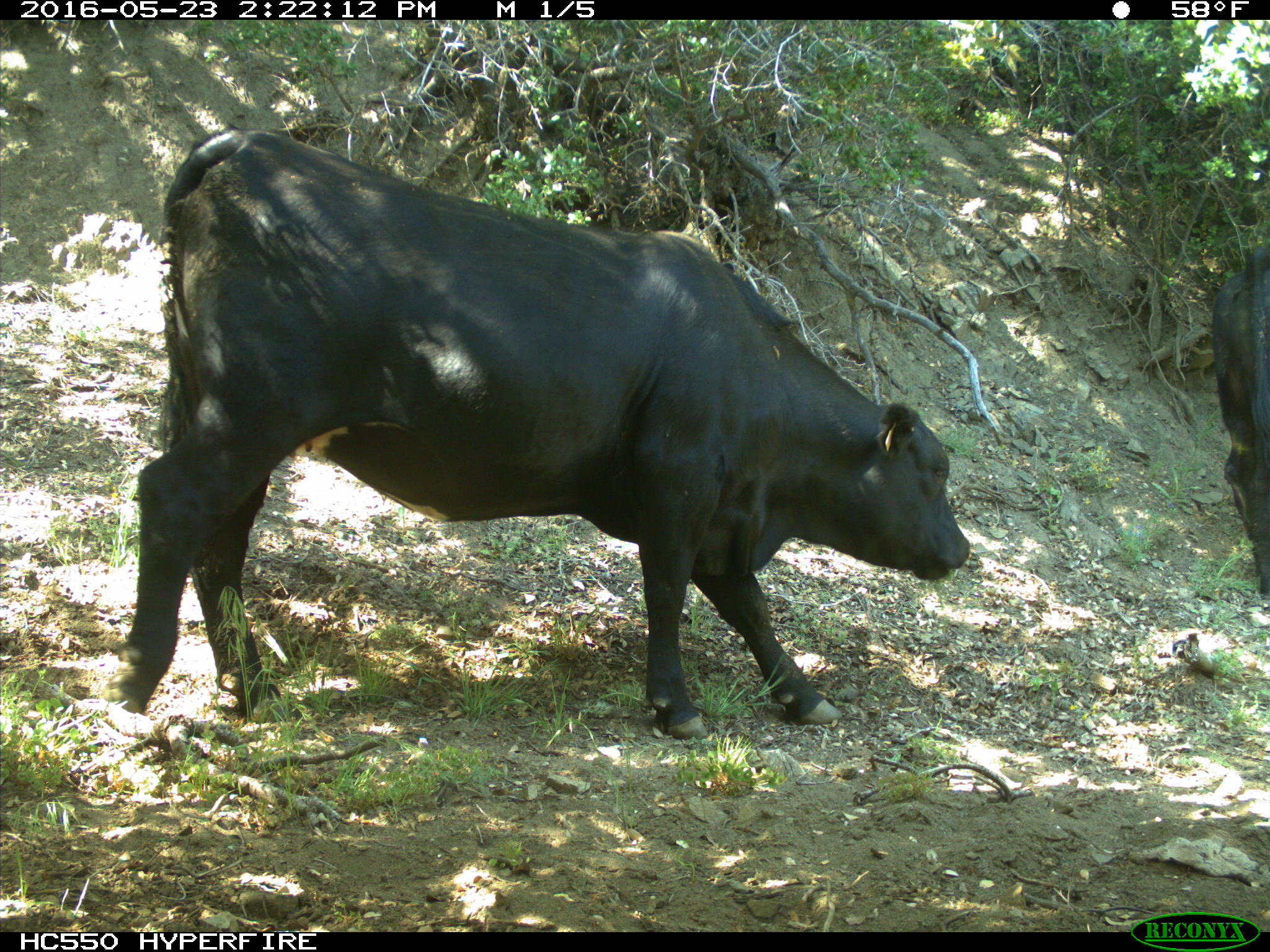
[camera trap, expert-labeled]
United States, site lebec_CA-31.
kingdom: Animalia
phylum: Chordata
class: Mammalia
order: Artiodactyla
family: Bovidae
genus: Bos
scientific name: Bos taurus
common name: domestic cow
Bos taurus (domestic cow).